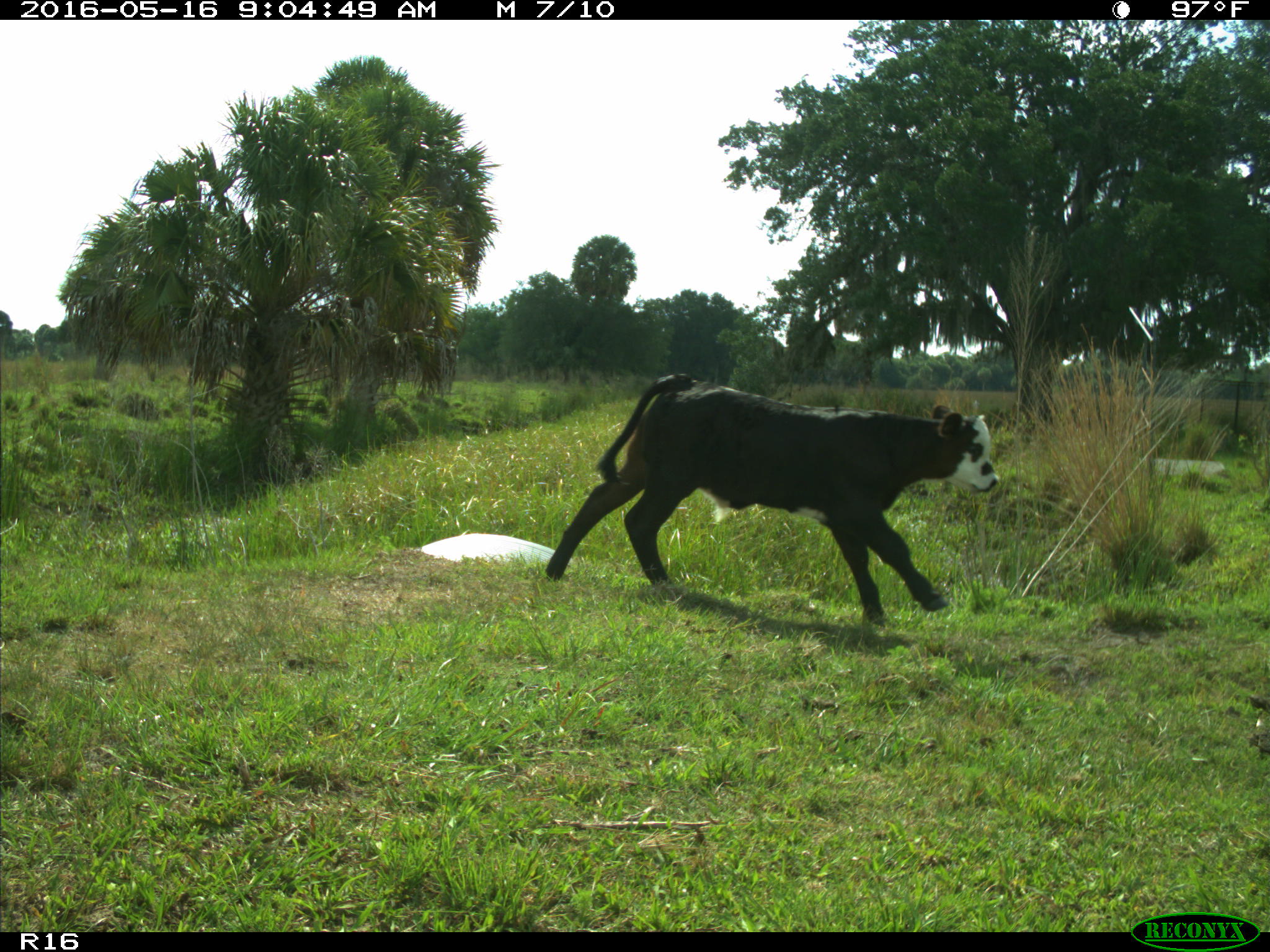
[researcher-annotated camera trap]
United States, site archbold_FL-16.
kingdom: Animalia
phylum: Chordata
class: Mammalia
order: Artiodactyla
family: Bovidae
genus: Bos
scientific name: Bos taurus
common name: domestic cow